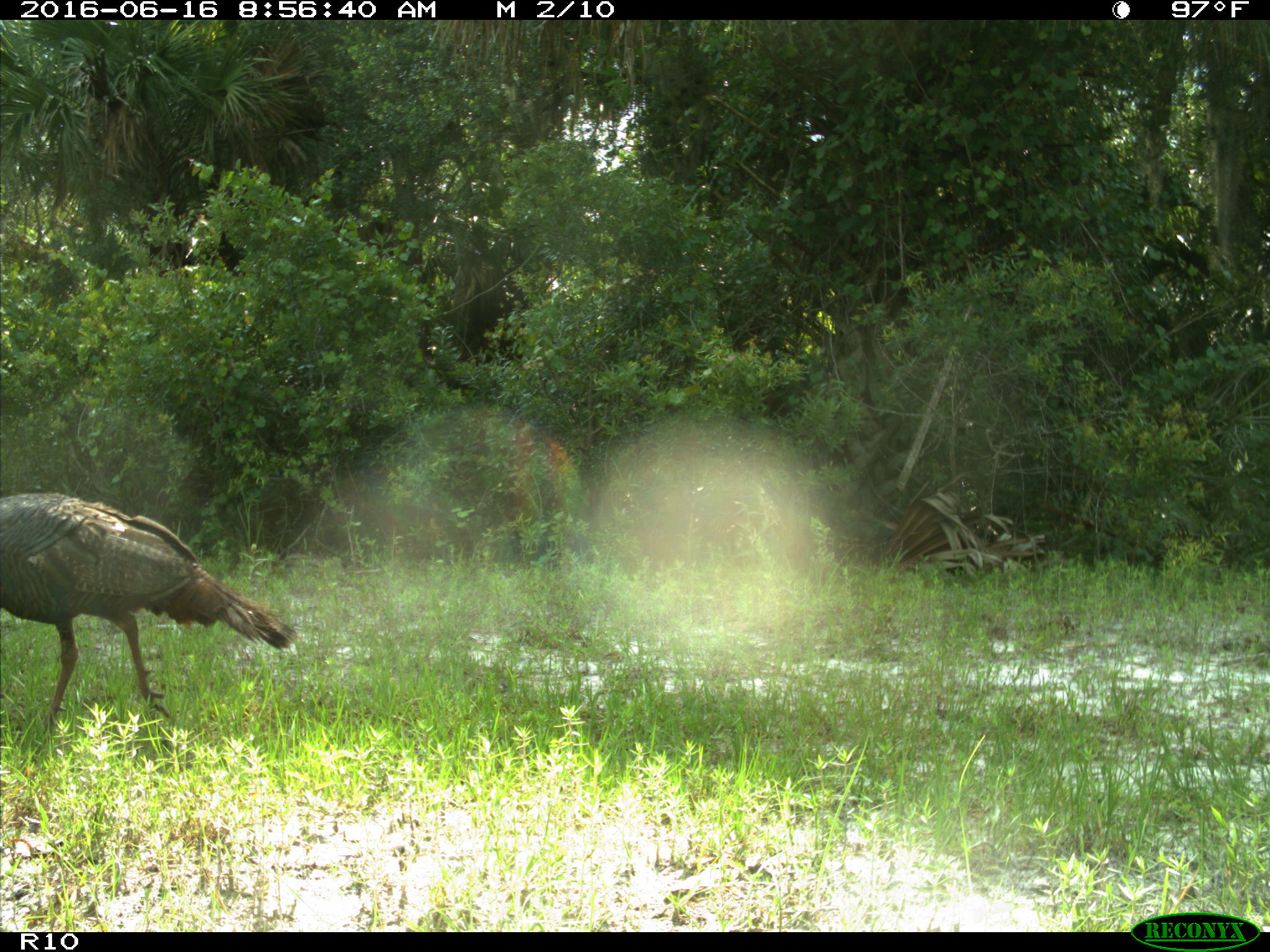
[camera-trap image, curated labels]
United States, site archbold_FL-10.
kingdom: Animalia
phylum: Chordata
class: Aves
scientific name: Aves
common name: birds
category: unidentified bird